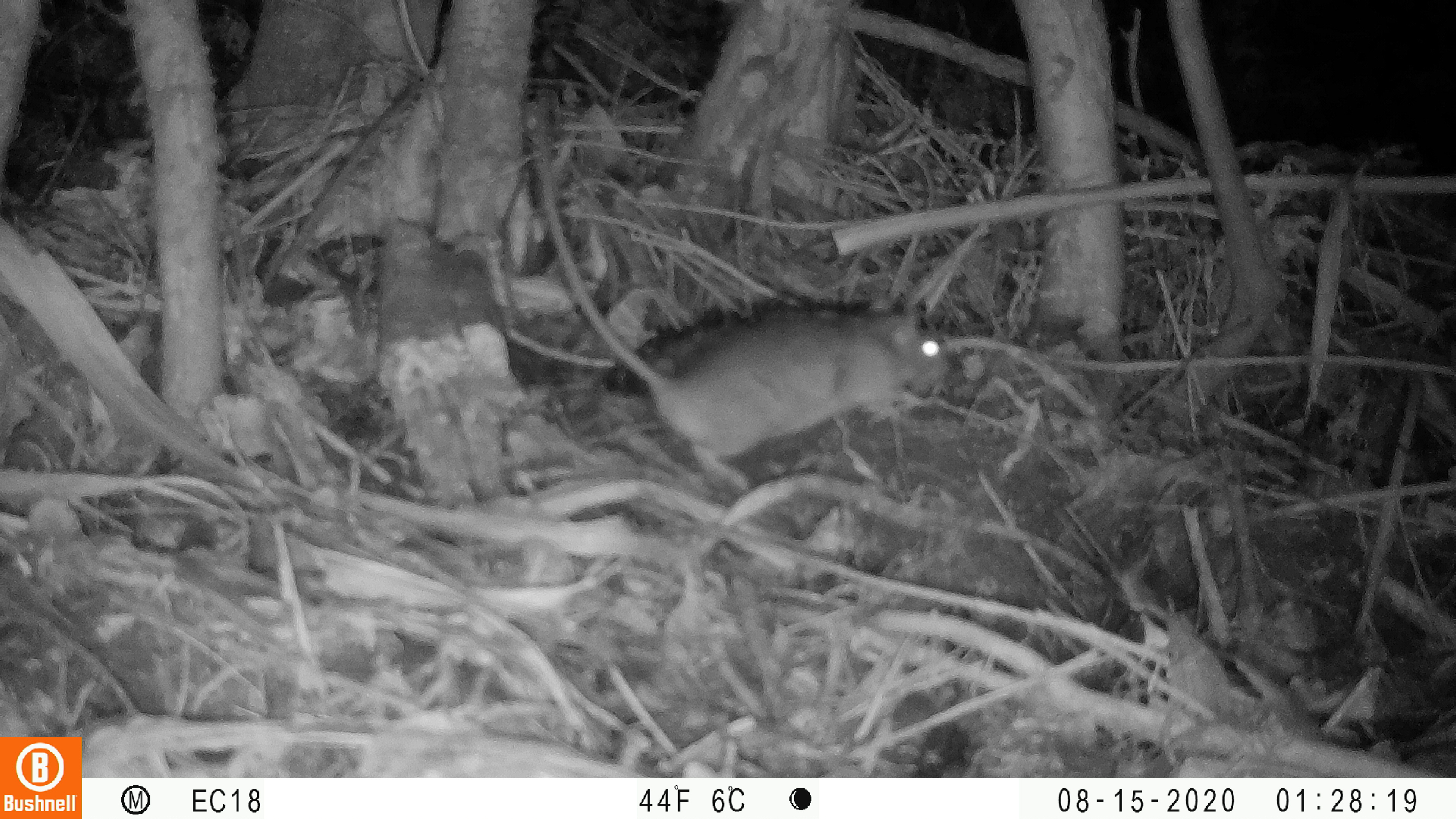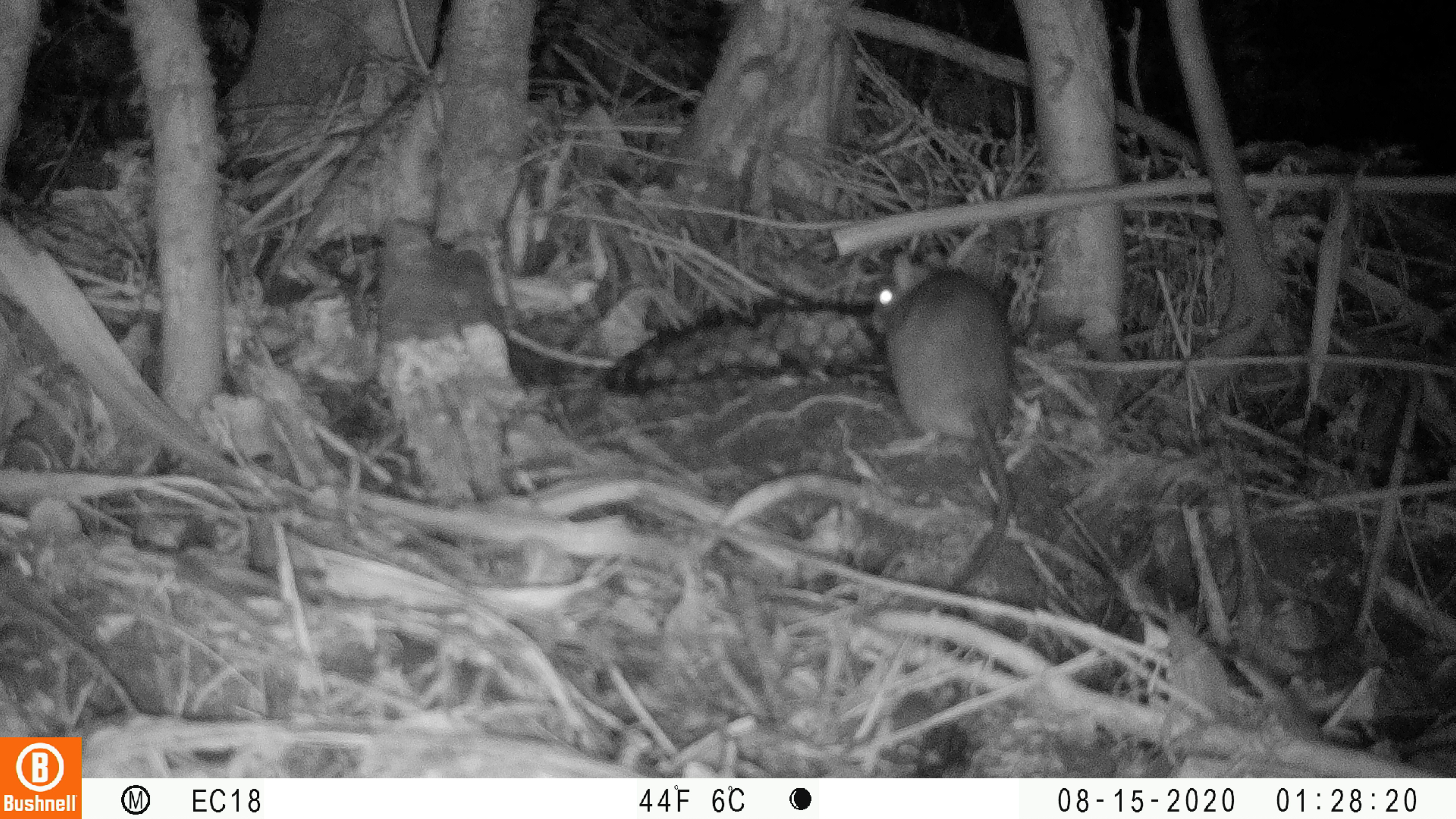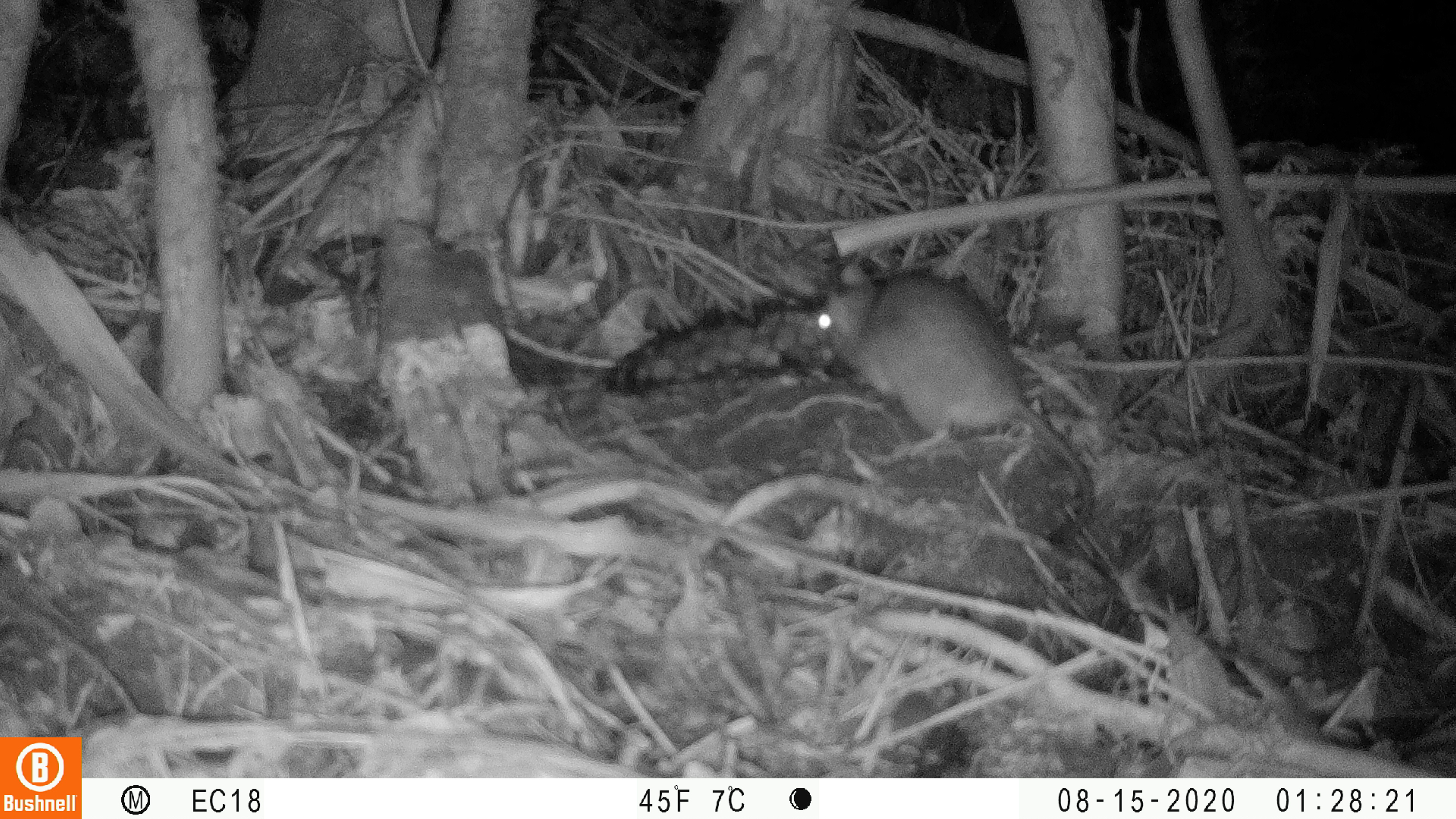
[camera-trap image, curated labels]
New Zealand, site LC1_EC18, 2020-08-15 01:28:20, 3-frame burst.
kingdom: Animalia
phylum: Chordata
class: Mammalia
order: Rodentia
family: Muridae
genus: Rattus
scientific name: Rattus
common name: rat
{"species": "rat (Rattus)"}